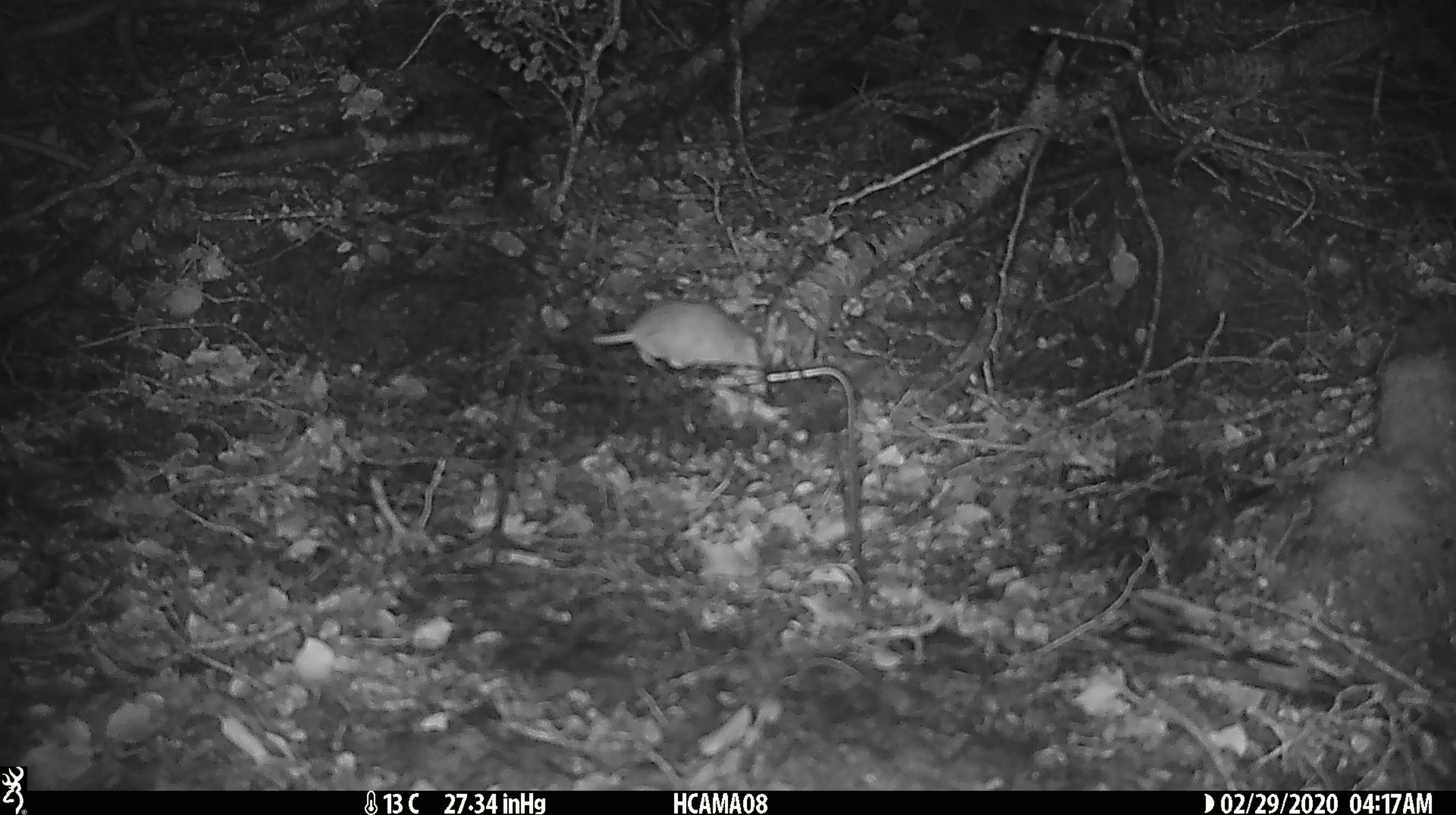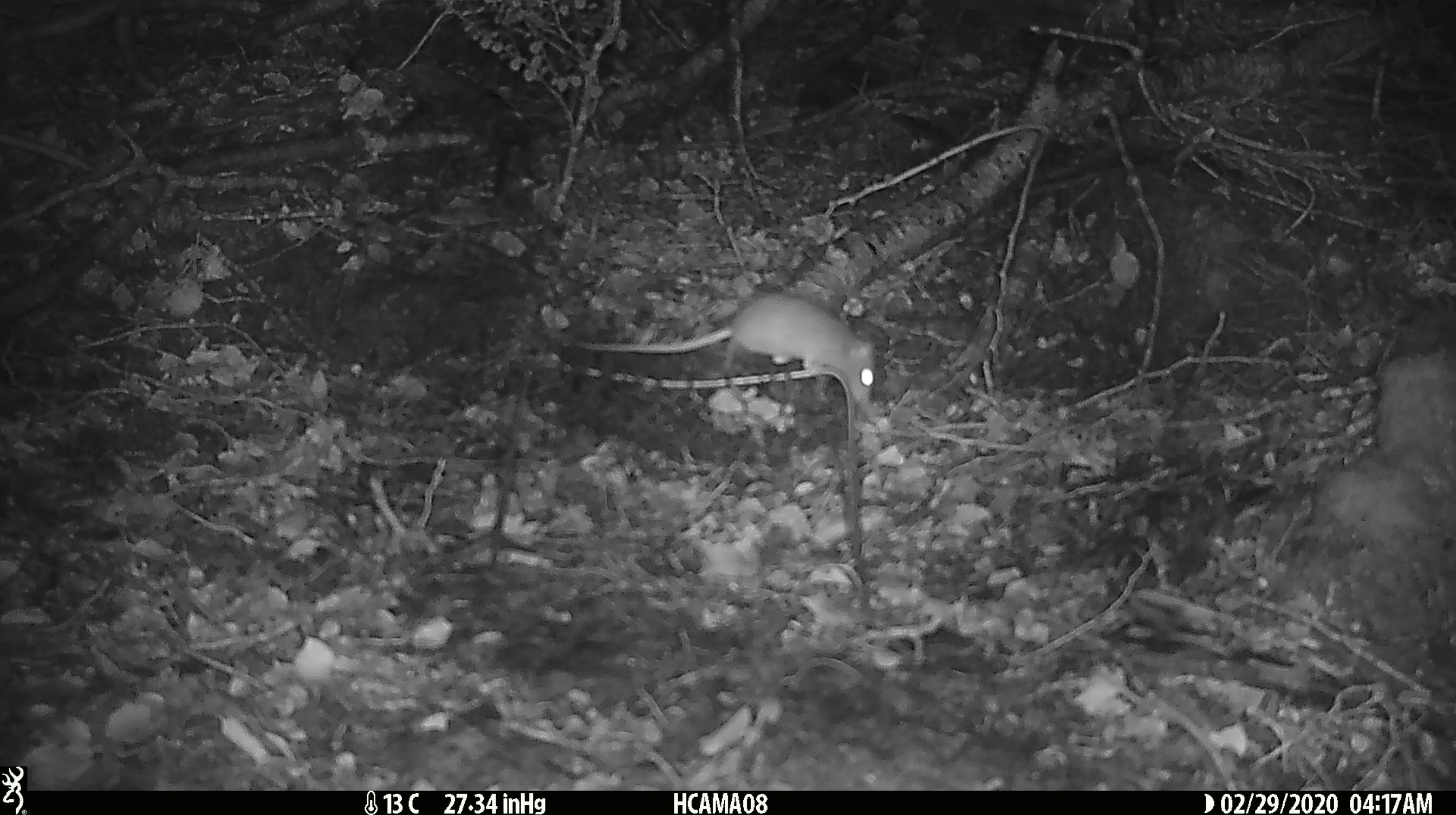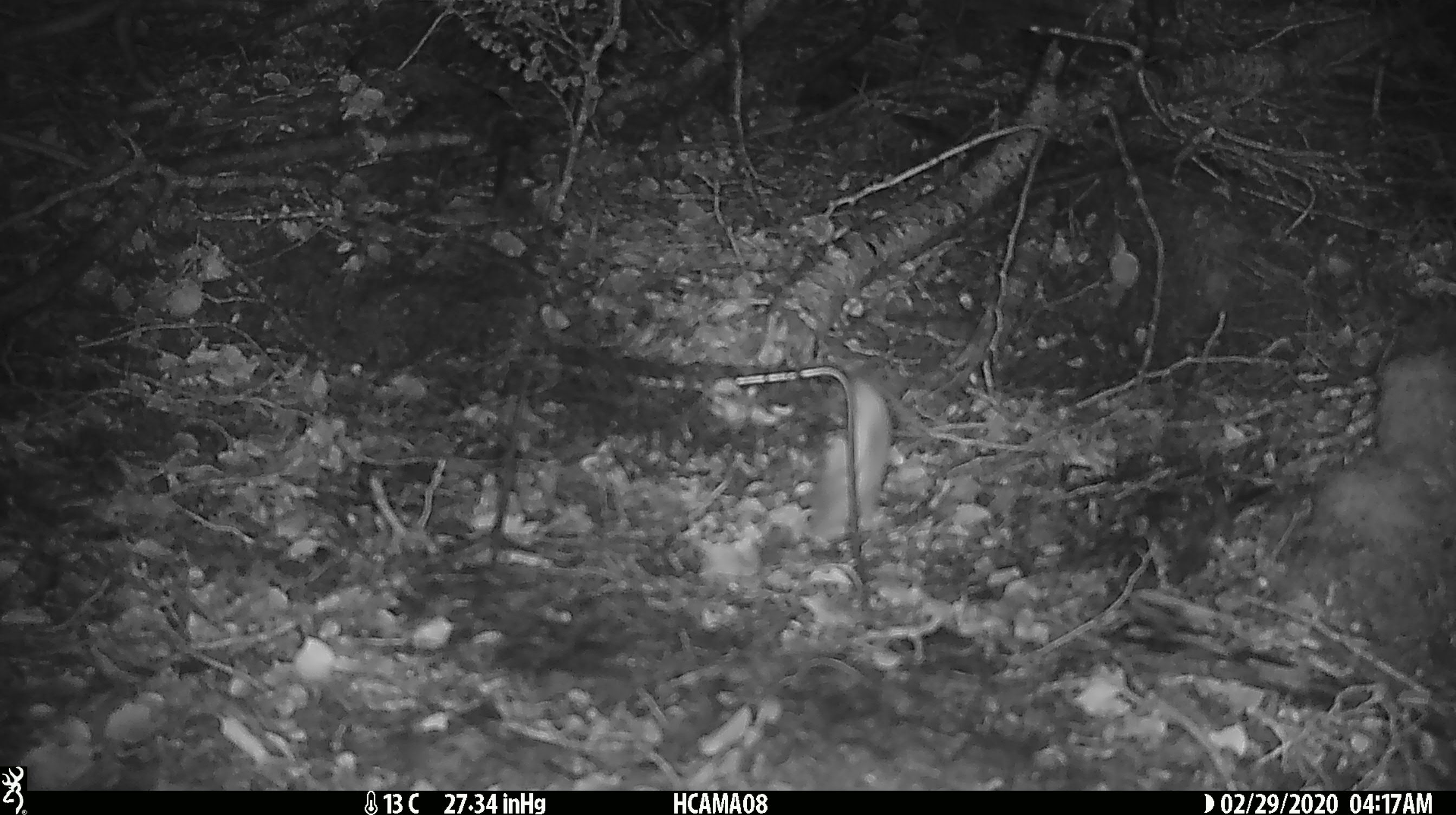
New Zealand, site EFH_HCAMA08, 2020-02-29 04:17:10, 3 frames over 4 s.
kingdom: Animalia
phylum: Chordata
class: Mammalia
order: Rodentia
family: Muridae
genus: Mus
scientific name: Mus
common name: mouse